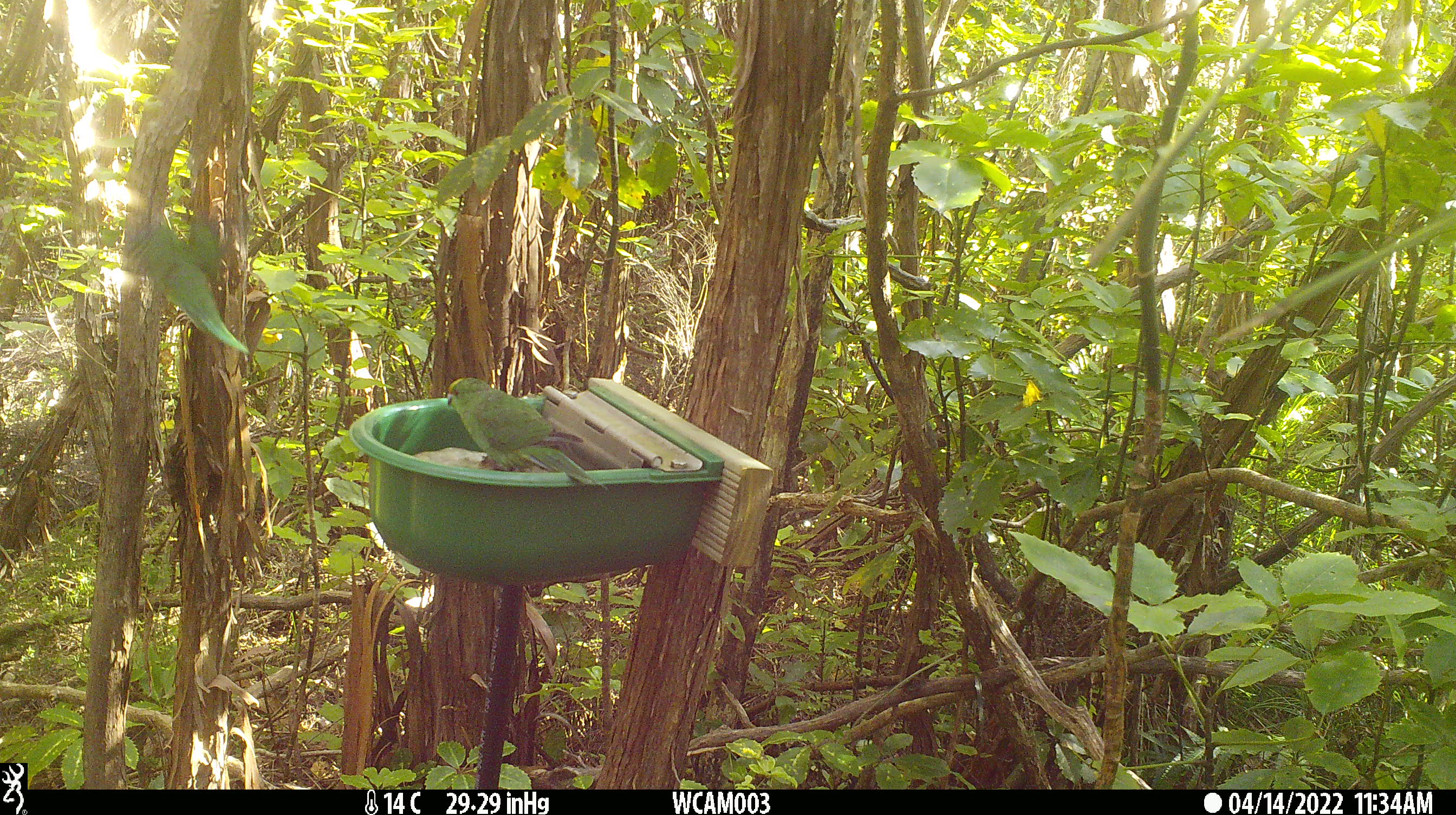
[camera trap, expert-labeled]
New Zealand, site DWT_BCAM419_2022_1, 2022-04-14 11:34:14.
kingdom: Animalia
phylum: Chordata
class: Aves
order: Psittaciformes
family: Psittaculidae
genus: Cyanoramphus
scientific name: Cyanoramphus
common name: parakeet